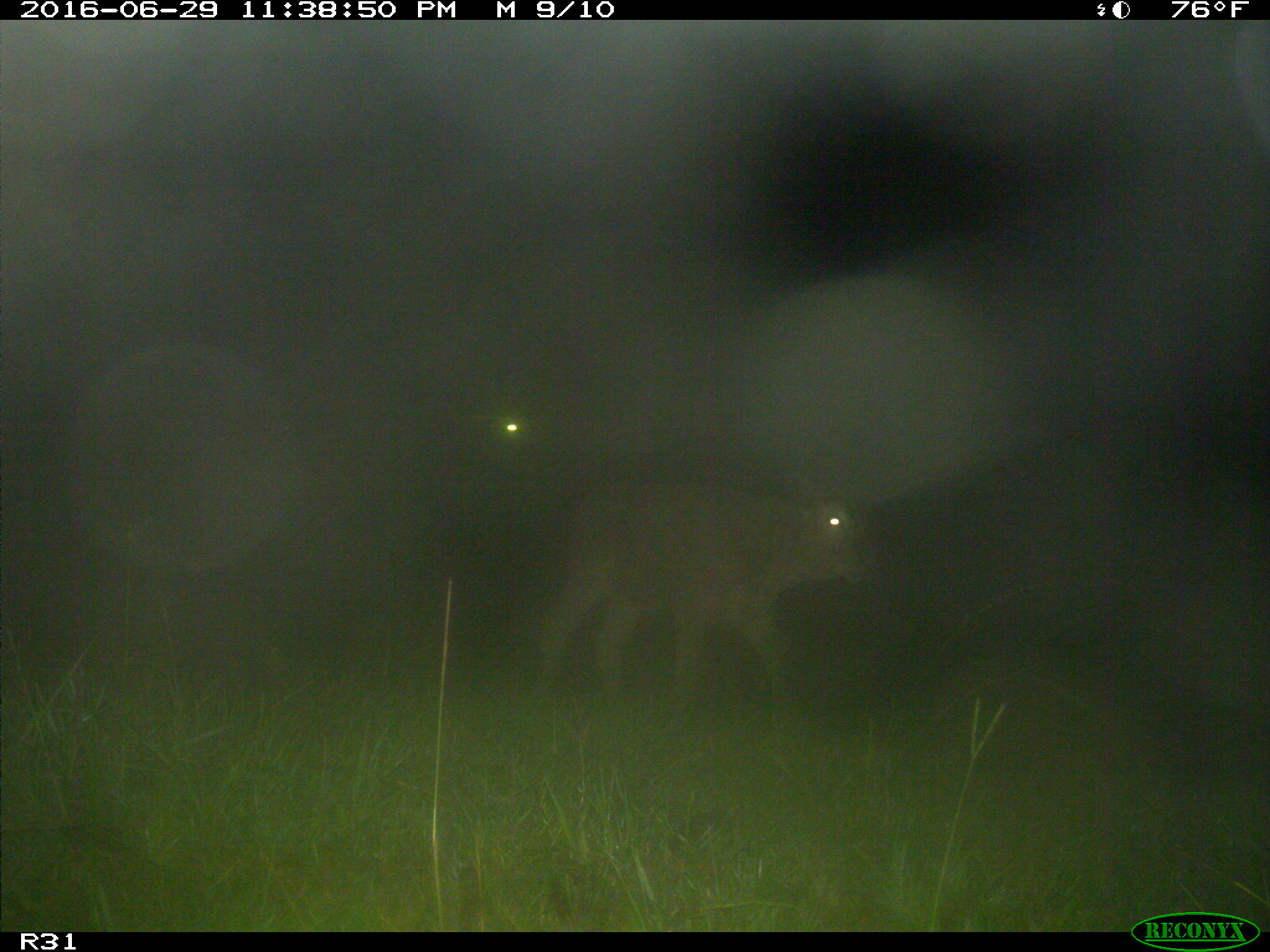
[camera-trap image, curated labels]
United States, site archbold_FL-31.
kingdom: Animalia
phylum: Chordata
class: Mammalia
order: Artiodactyla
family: Bovidae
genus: Bos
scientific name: Bos taurus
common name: domestic cow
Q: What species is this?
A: Bos taurus (domestic cow).